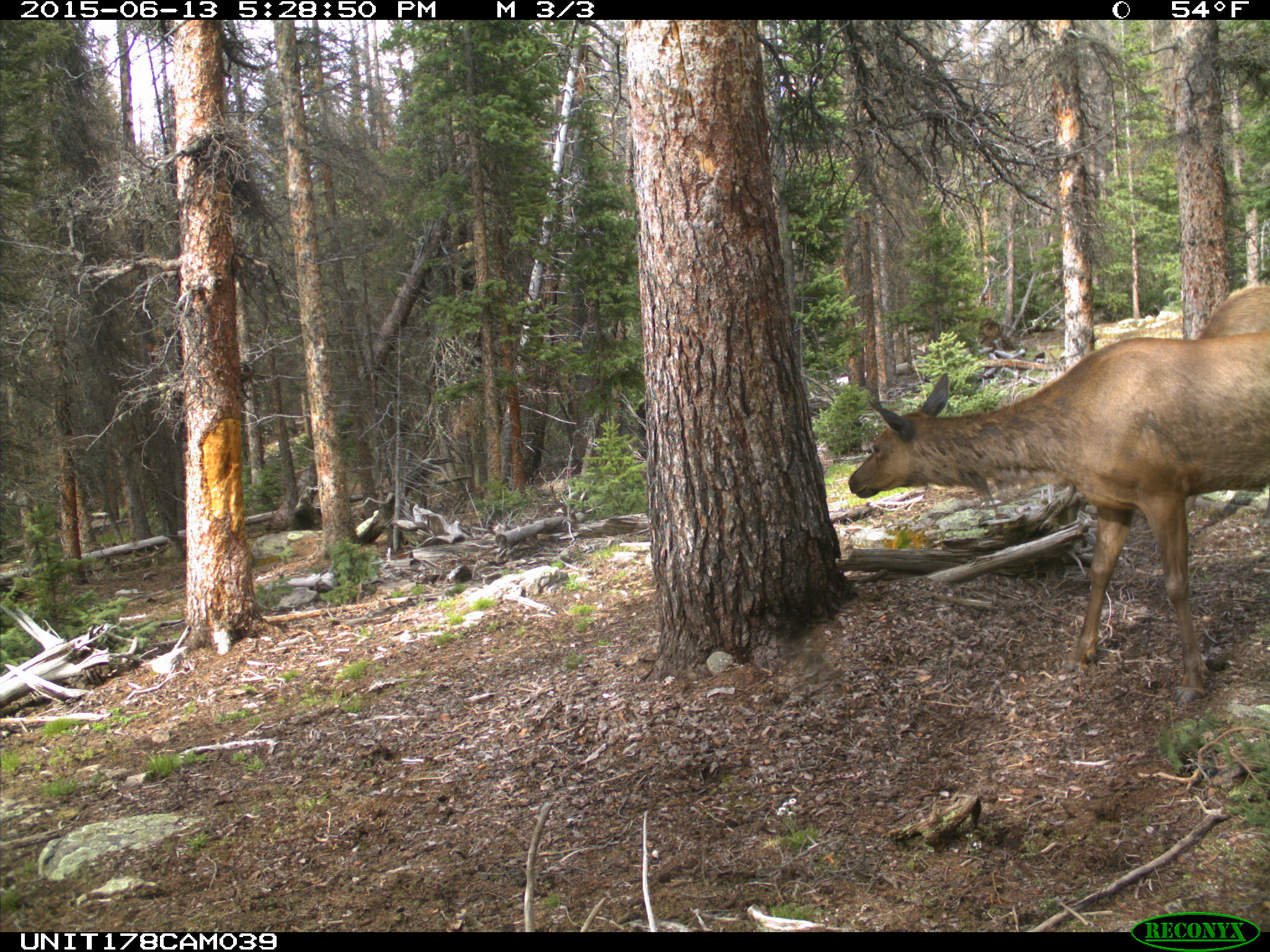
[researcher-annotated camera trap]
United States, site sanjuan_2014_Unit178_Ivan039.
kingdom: Animalia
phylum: Chordata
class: Mammalia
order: Artiodactyla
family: Cervidae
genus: Cervus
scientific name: Cervus elaphus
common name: red deer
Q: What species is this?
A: Cervus elaphus (red deer).